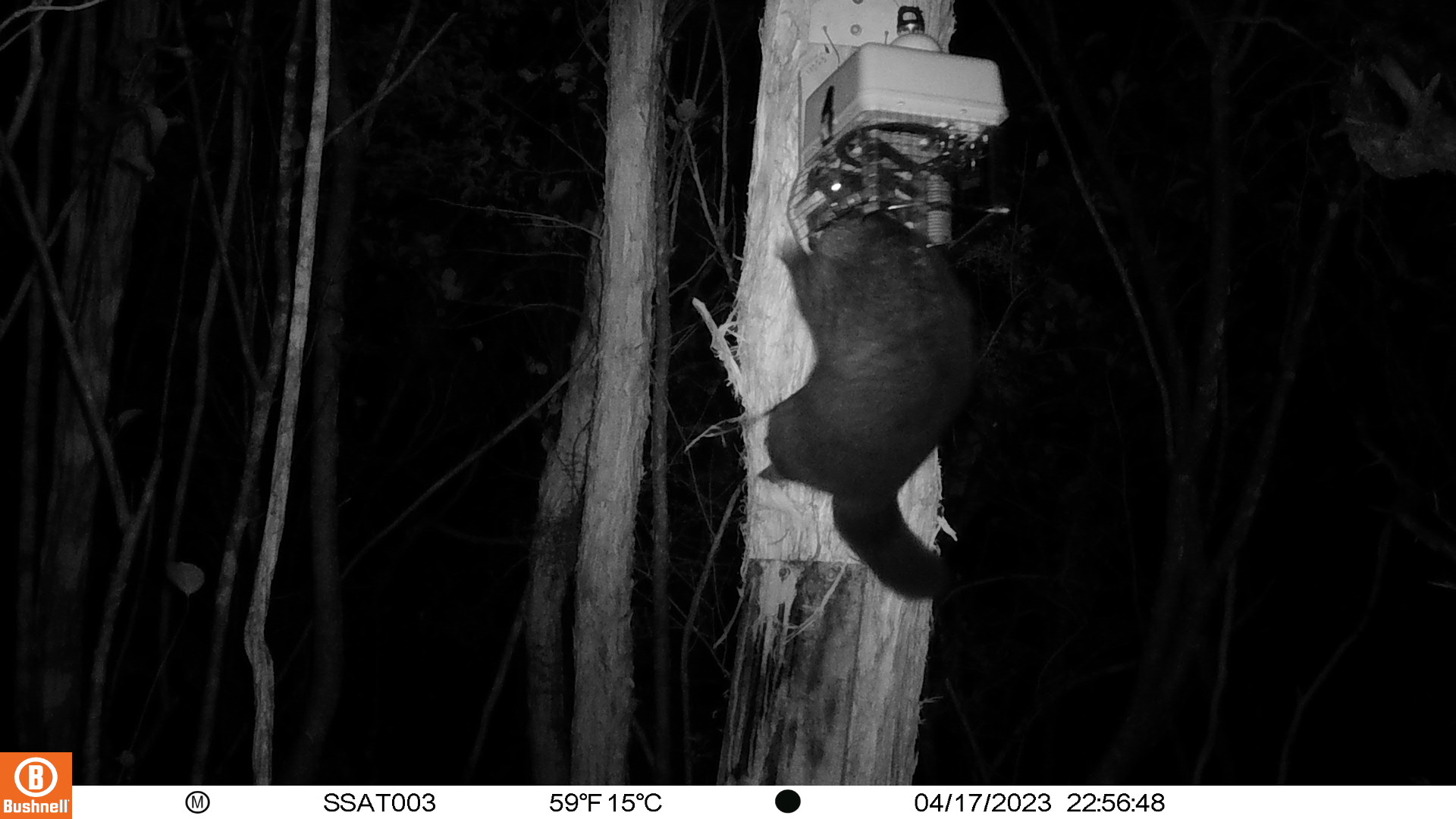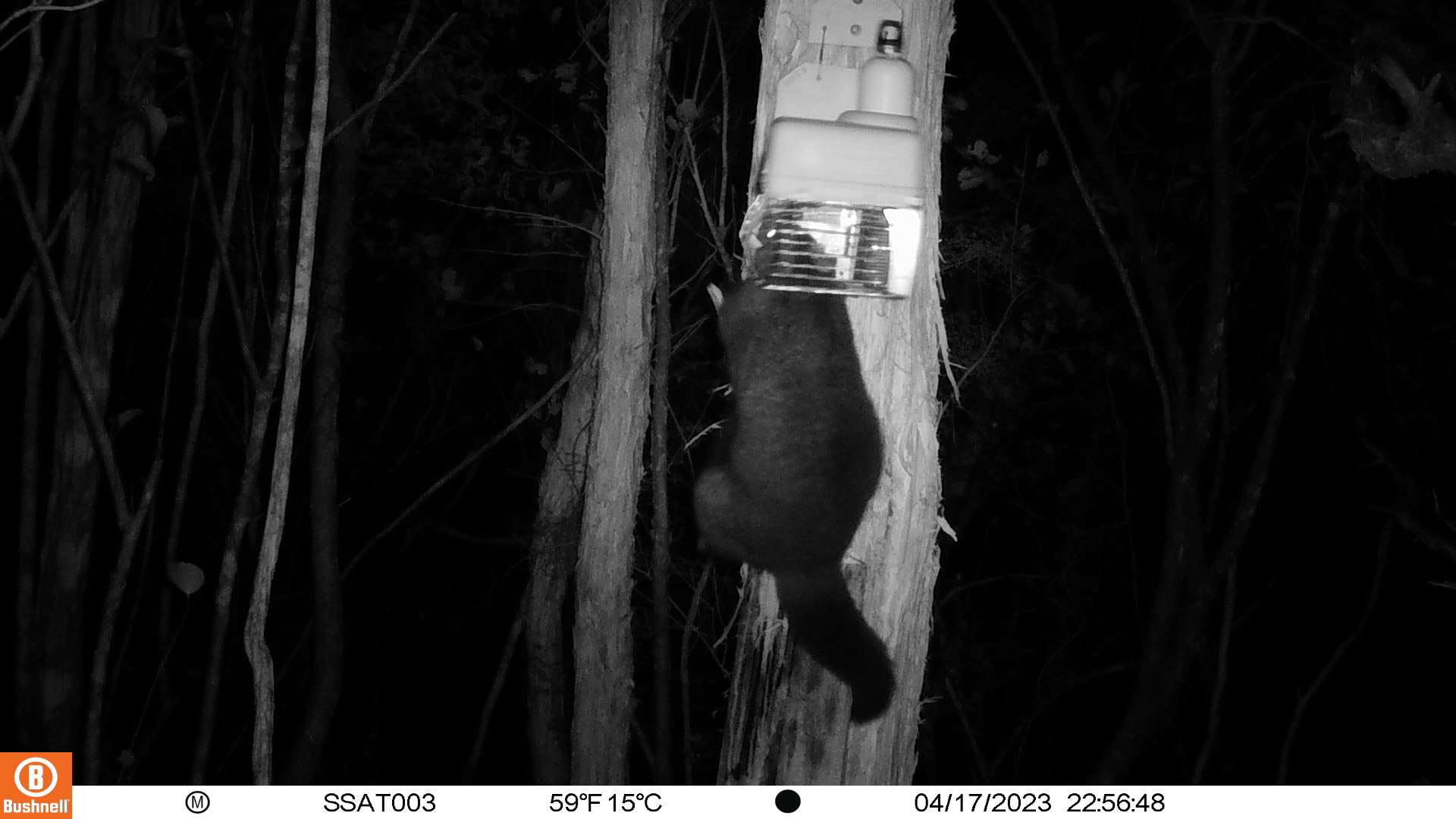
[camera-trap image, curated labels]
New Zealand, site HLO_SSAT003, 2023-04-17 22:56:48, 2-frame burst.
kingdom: Animalia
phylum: Chordata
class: Mammalia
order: Diprotodontia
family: Phalangeridae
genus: Trichosurus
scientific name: Trichosurus vulpecula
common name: common brushtail possum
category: possum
Possum (common brushtail possum) (Trichosurus vulpecula).